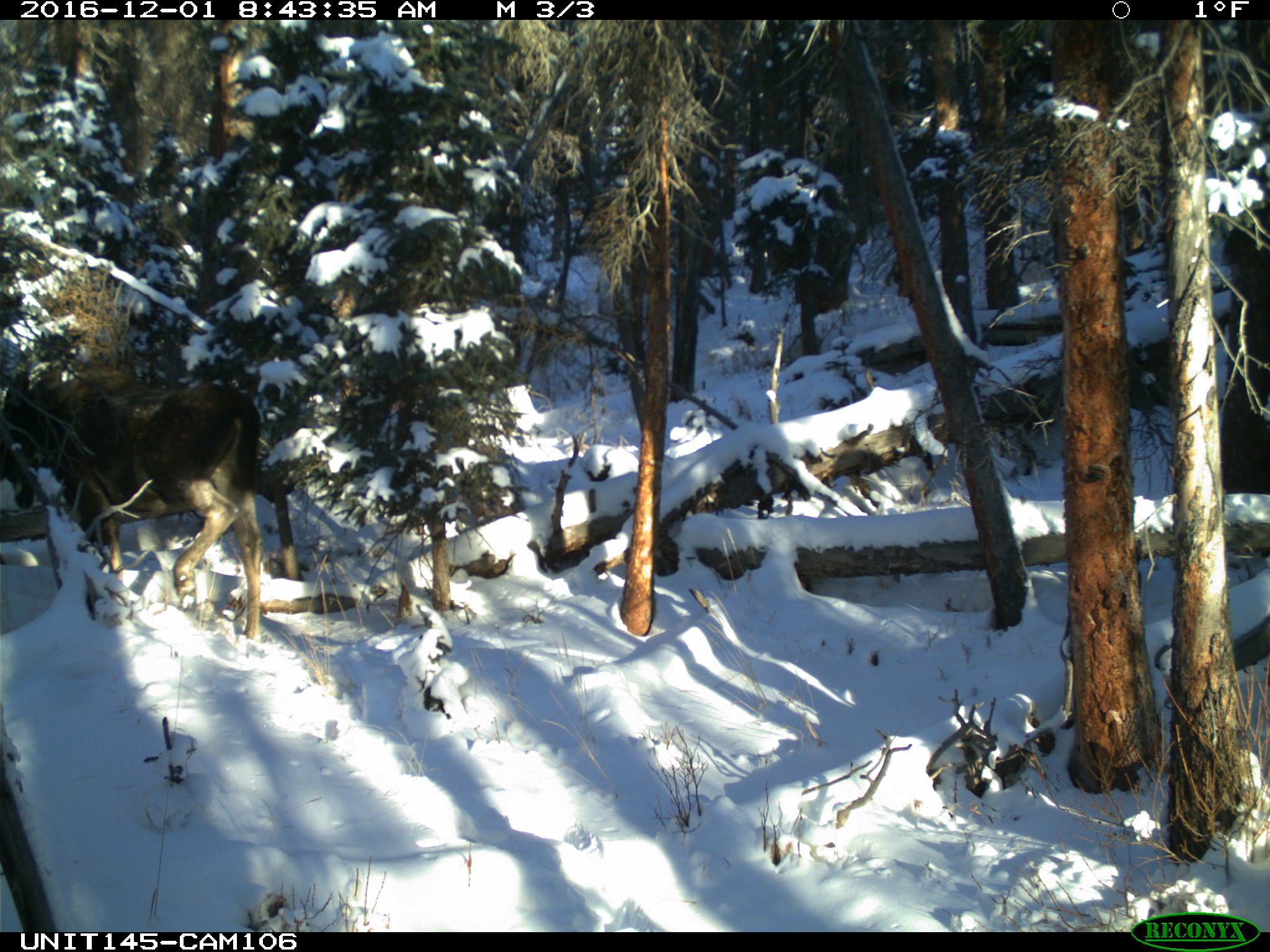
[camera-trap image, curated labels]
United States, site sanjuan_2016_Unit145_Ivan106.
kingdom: Animalia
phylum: Chordata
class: Mammalia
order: Artiodactyla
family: Cervidae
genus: Alces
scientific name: Alces alces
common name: moose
Alces alces (moose).